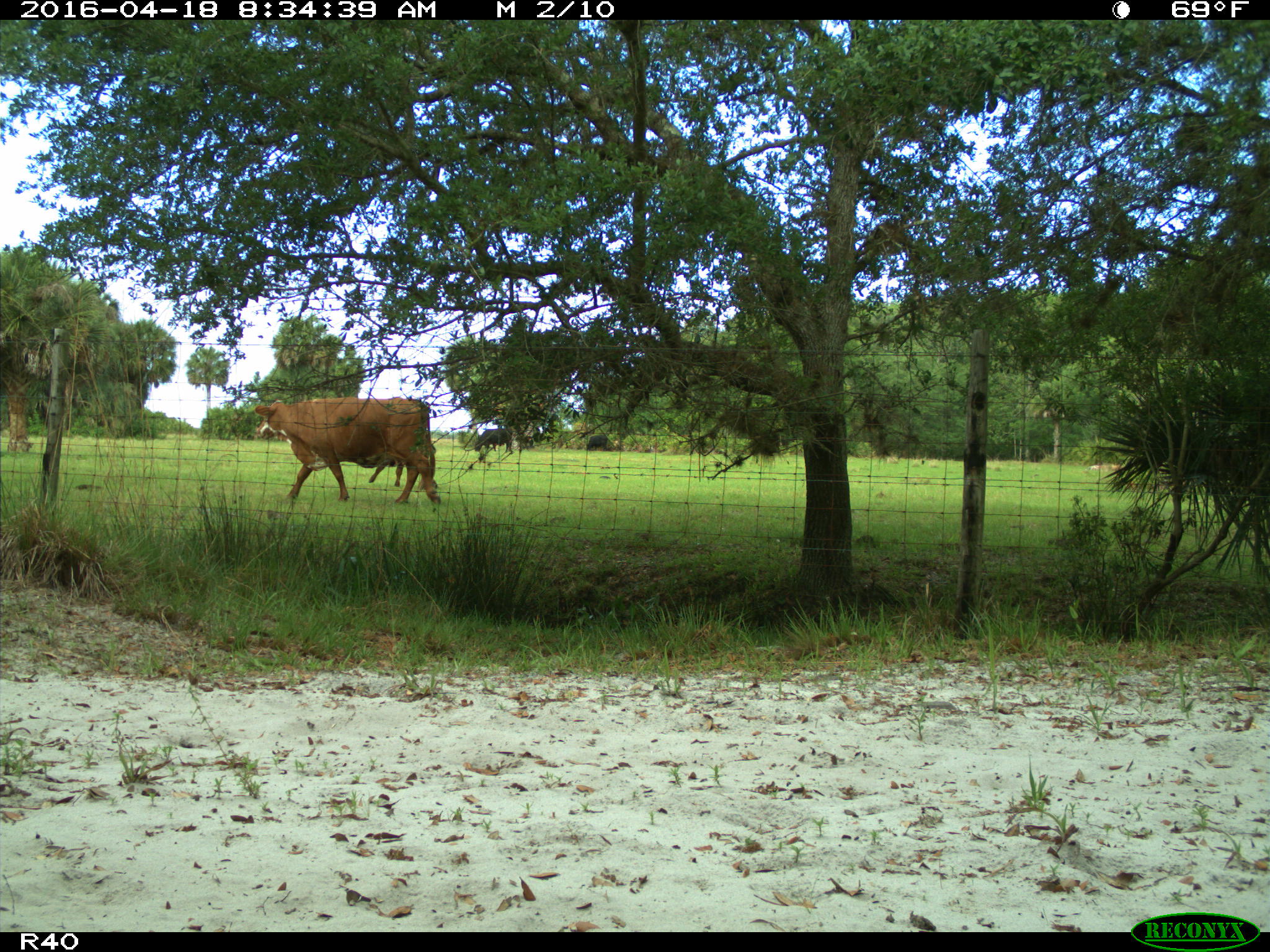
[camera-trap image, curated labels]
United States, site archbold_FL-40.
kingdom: Animalia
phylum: Chordata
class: Mammalia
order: Artiodactyla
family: Bovidae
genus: Bos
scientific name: Bos taurus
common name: domestic cow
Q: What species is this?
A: Bos taurus (domestic cow).